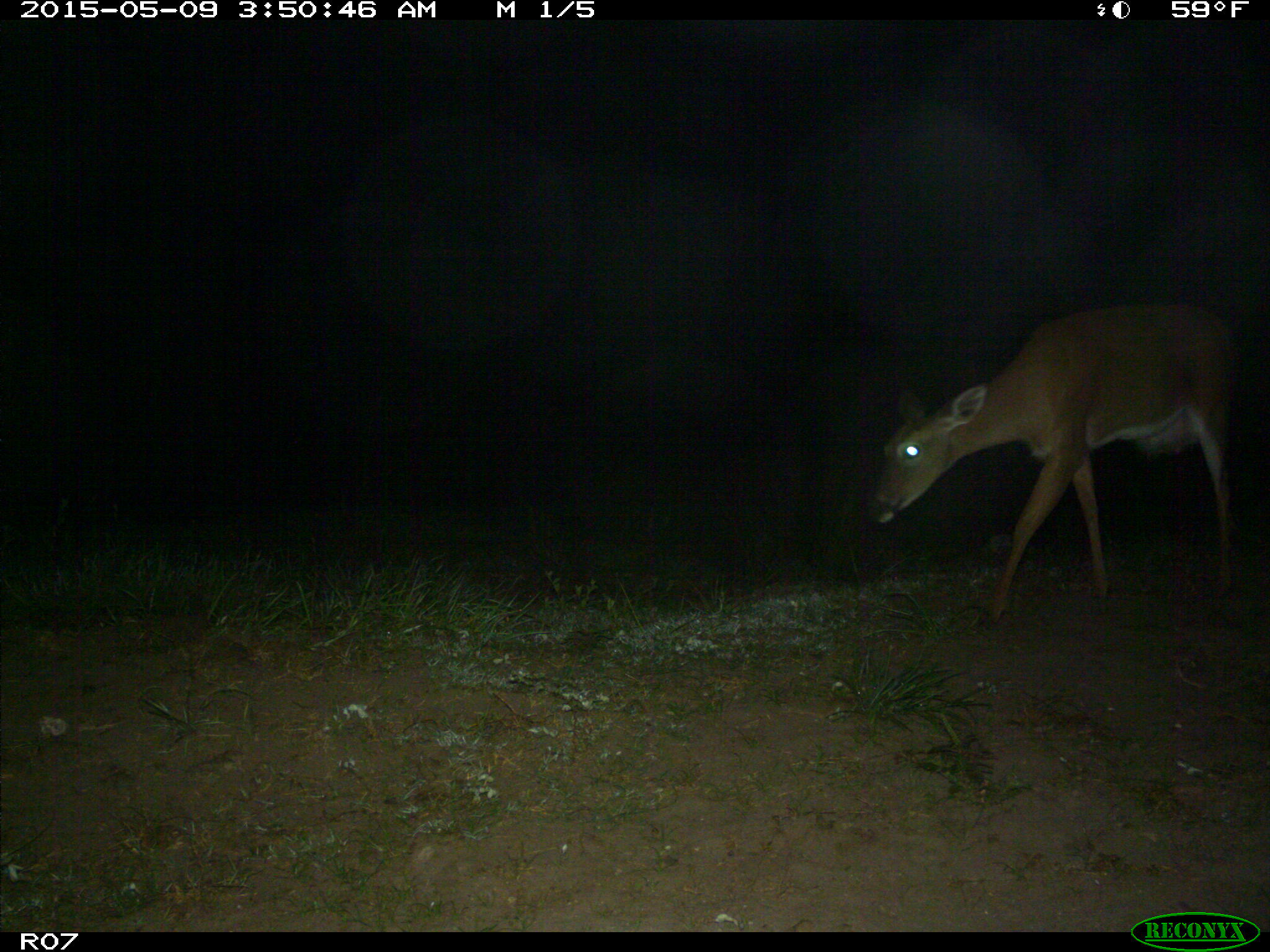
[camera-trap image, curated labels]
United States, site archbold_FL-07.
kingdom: Animalia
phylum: Chordata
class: Mammalia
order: Artiodactyla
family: Cervidae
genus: Odocoileus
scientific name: Odocoileus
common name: deer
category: unidentified deer